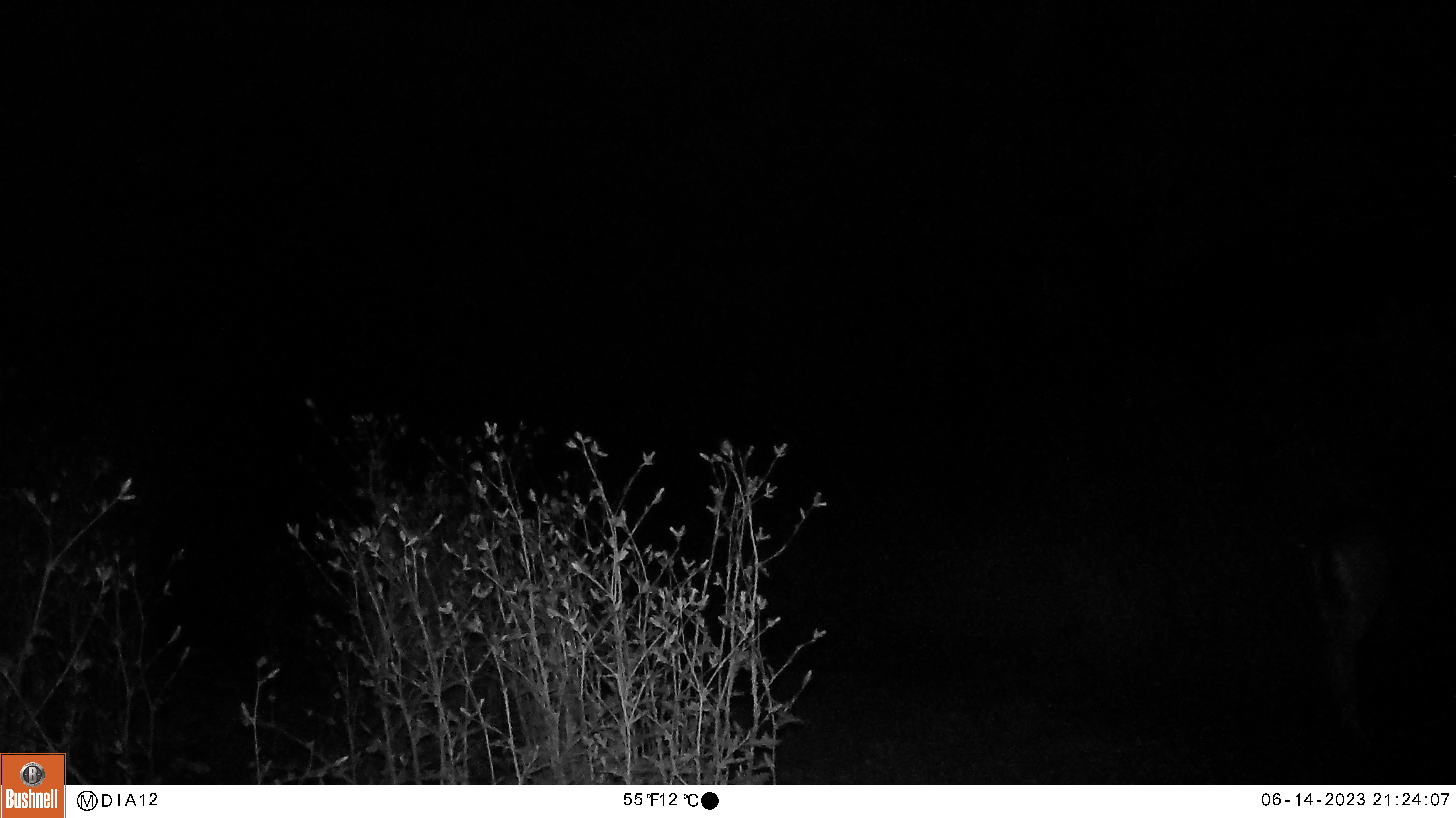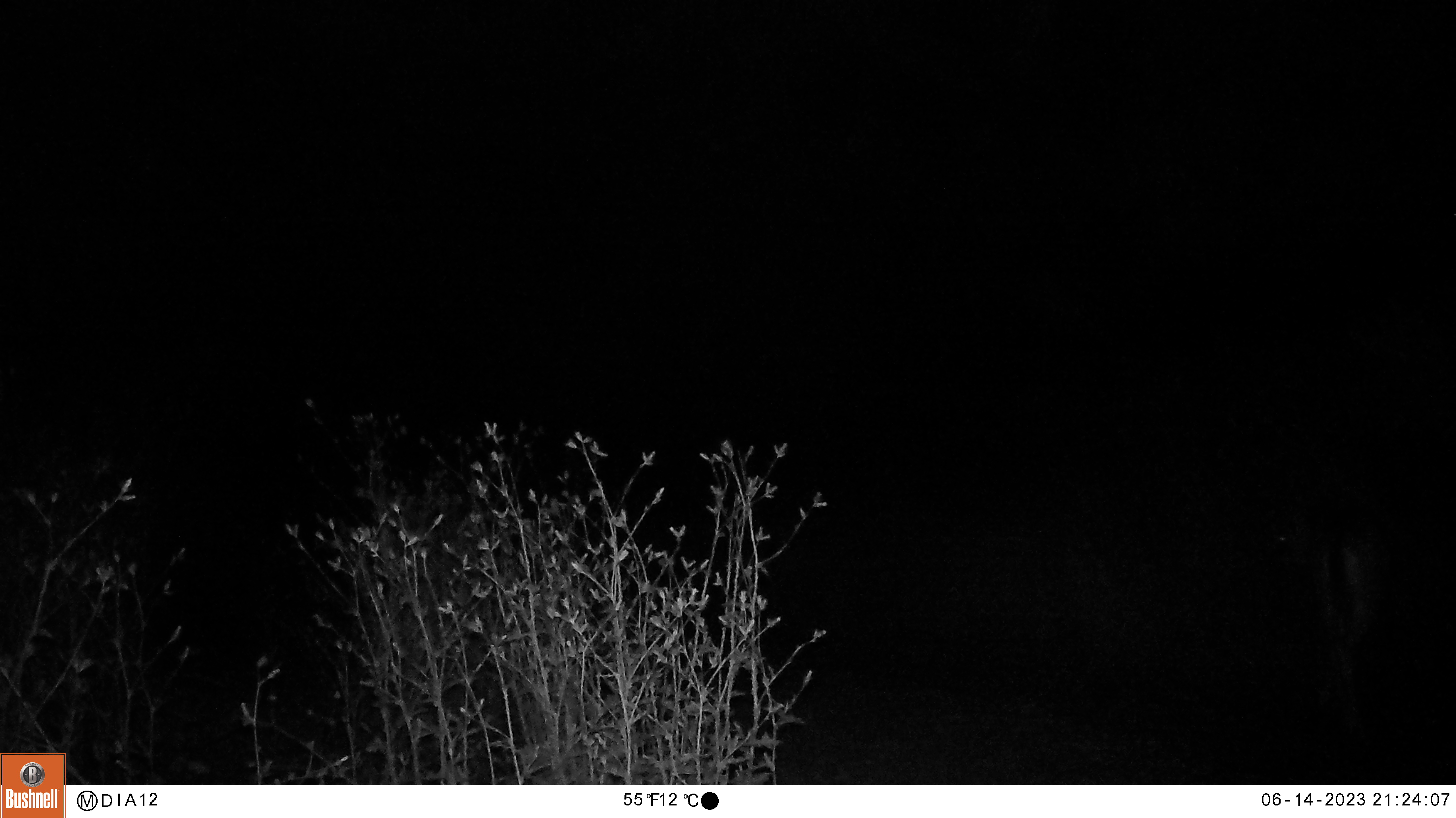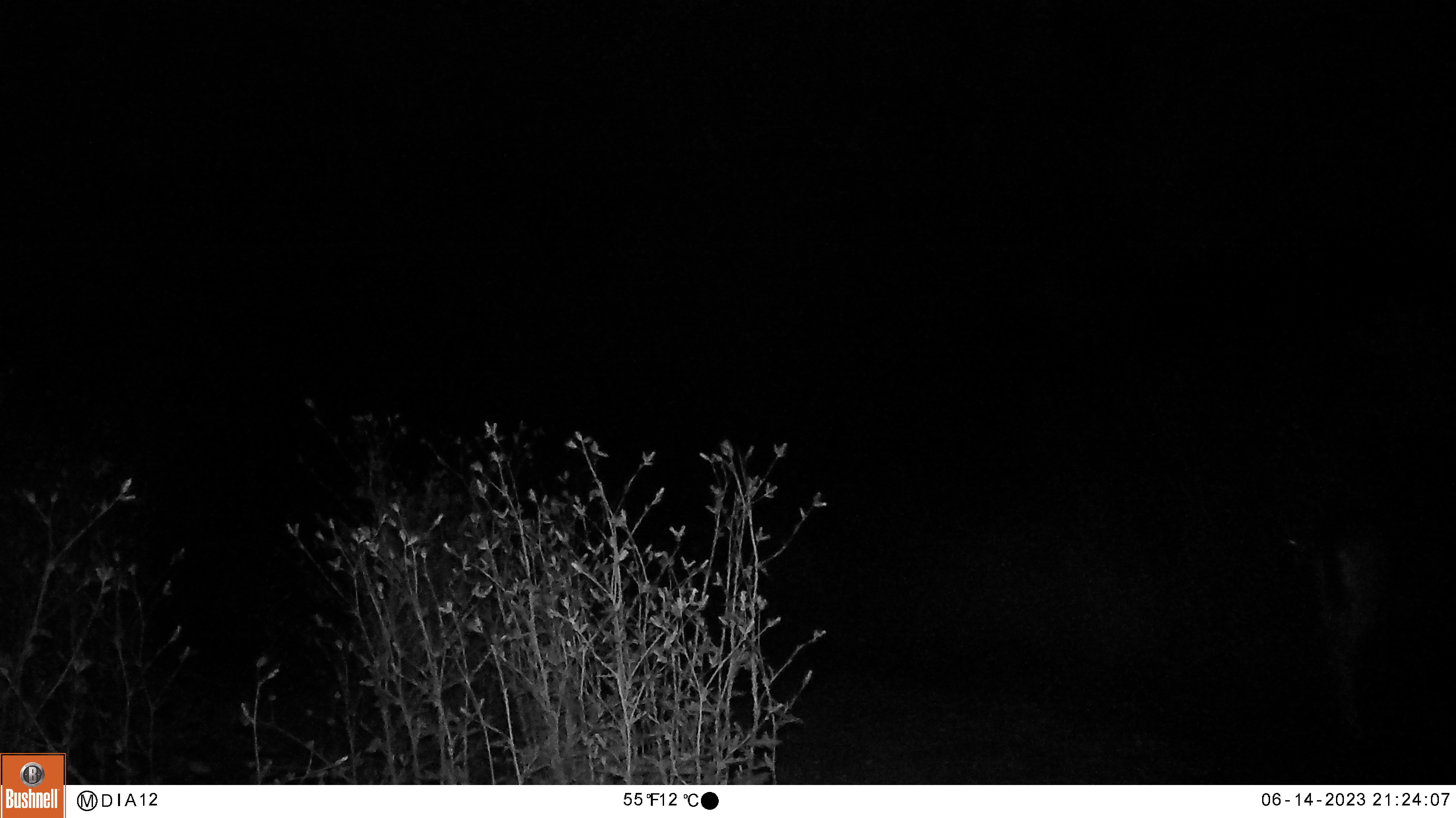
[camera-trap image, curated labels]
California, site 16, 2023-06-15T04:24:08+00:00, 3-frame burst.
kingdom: Animalia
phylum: Chordata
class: Mammalia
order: Artiodactyla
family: Cervidae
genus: Odocoileus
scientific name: Odocoileus hemionus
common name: mule deer